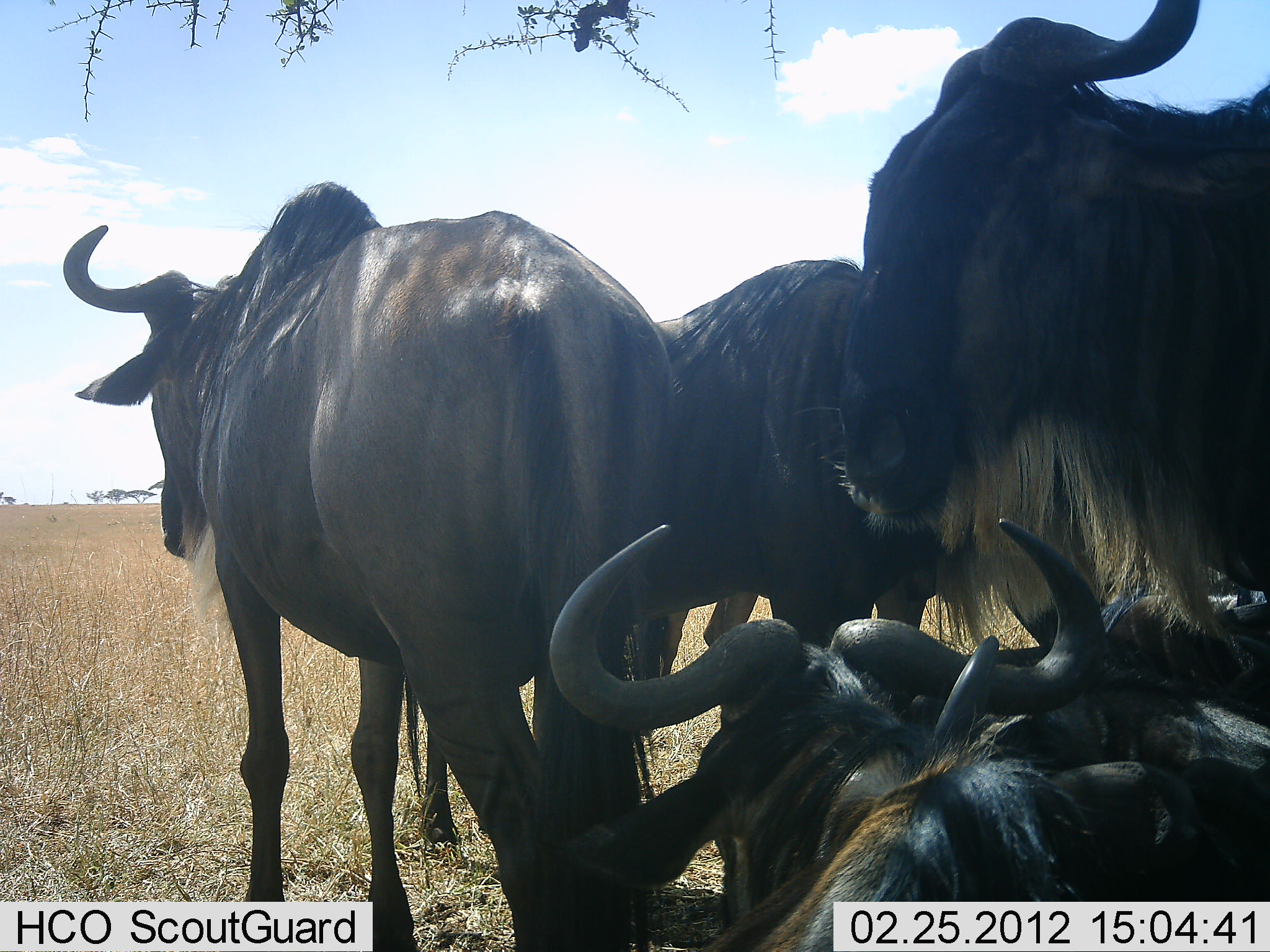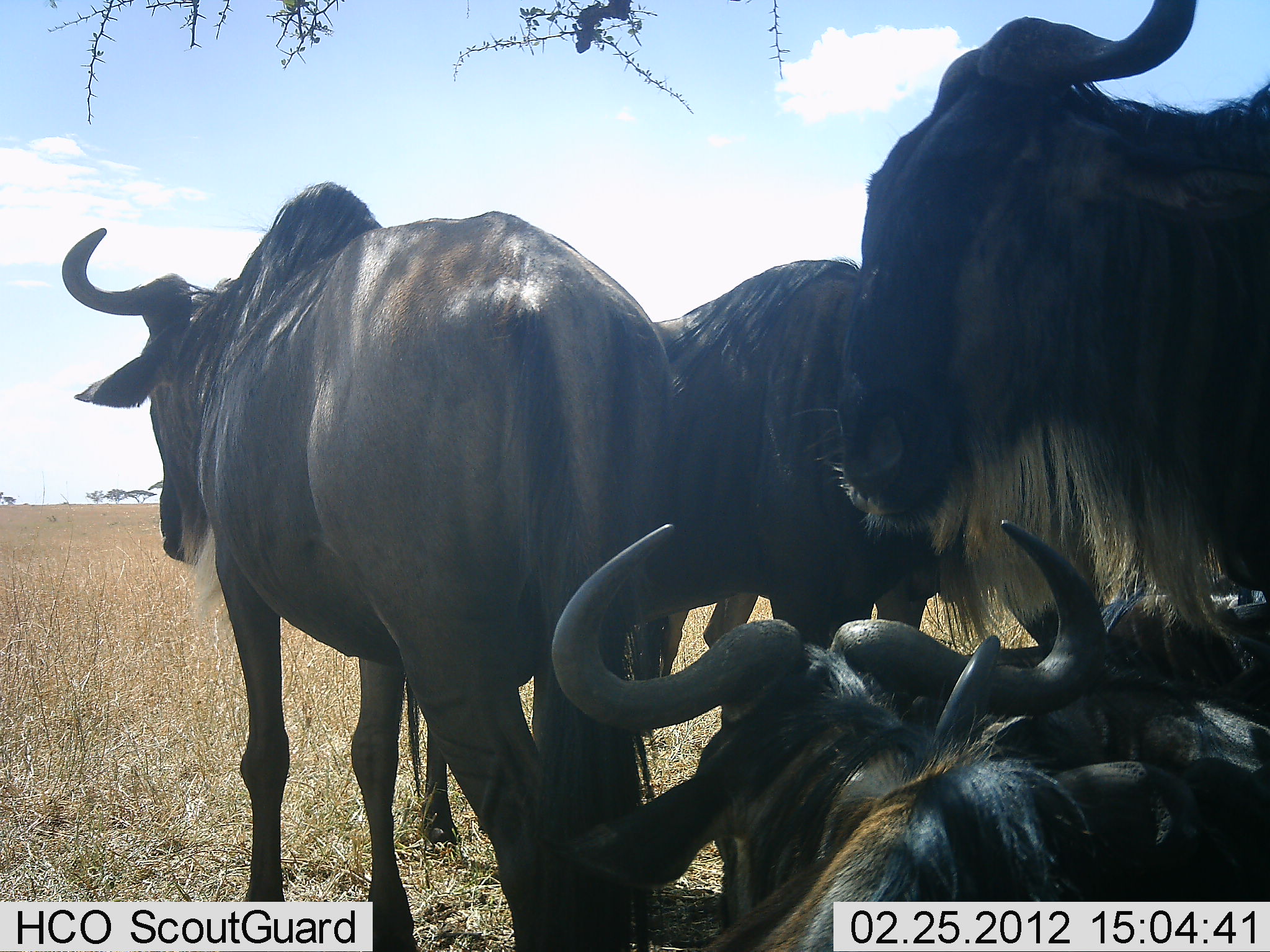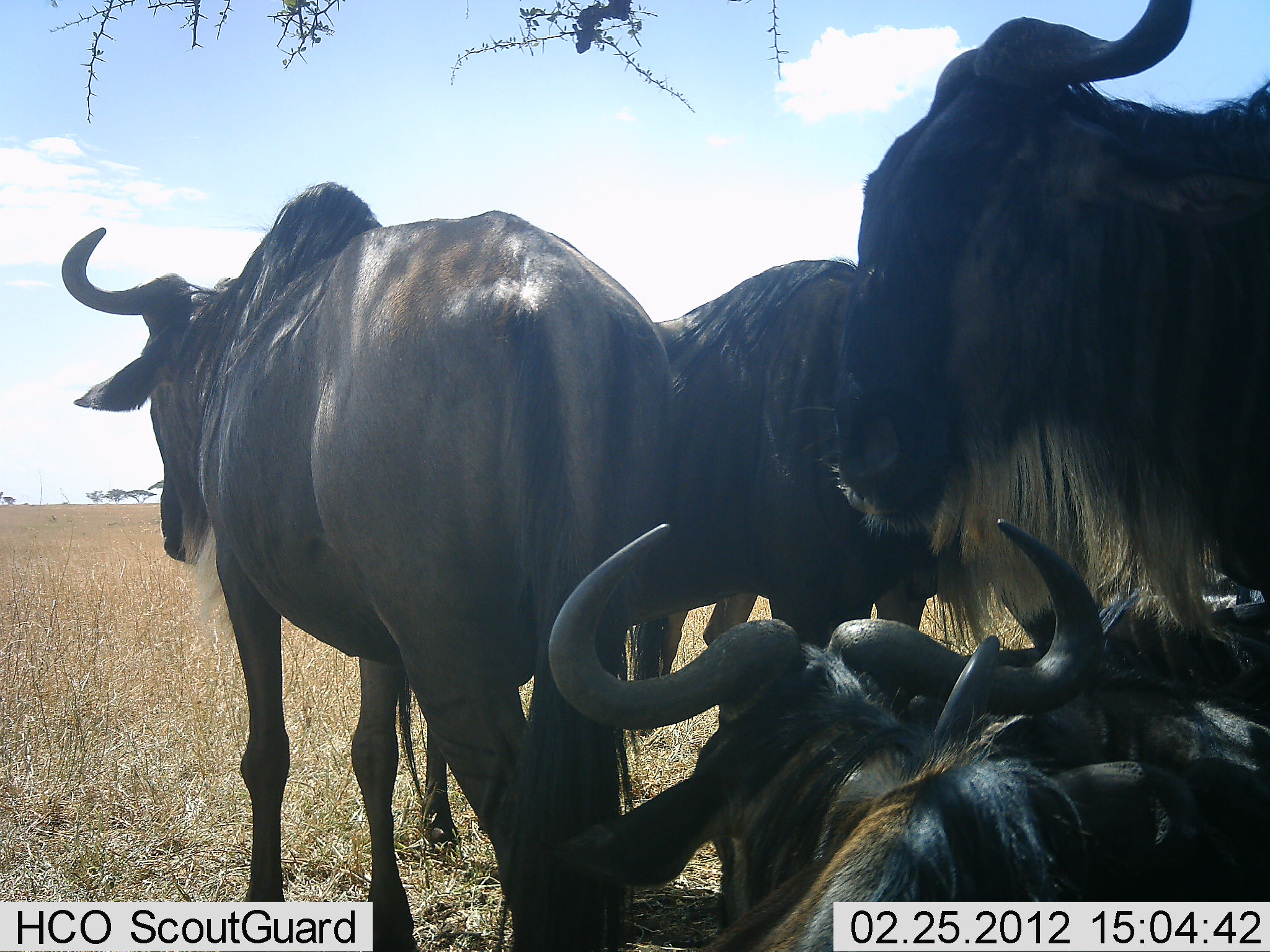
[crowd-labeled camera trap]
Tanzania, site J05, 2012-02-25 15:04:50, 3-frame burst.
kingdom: Animalia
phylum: Chordata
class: Mammalia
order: Artiodactyla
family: Bovidae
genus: Connochaetes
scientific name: Connochaetes taurinus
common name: blue wildebeest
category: wildebeest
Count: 5.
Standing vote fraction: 50%.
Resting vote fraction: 79%.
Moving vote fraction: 7%.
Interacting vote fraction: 7%.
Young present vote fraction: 0%.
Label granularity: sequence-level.